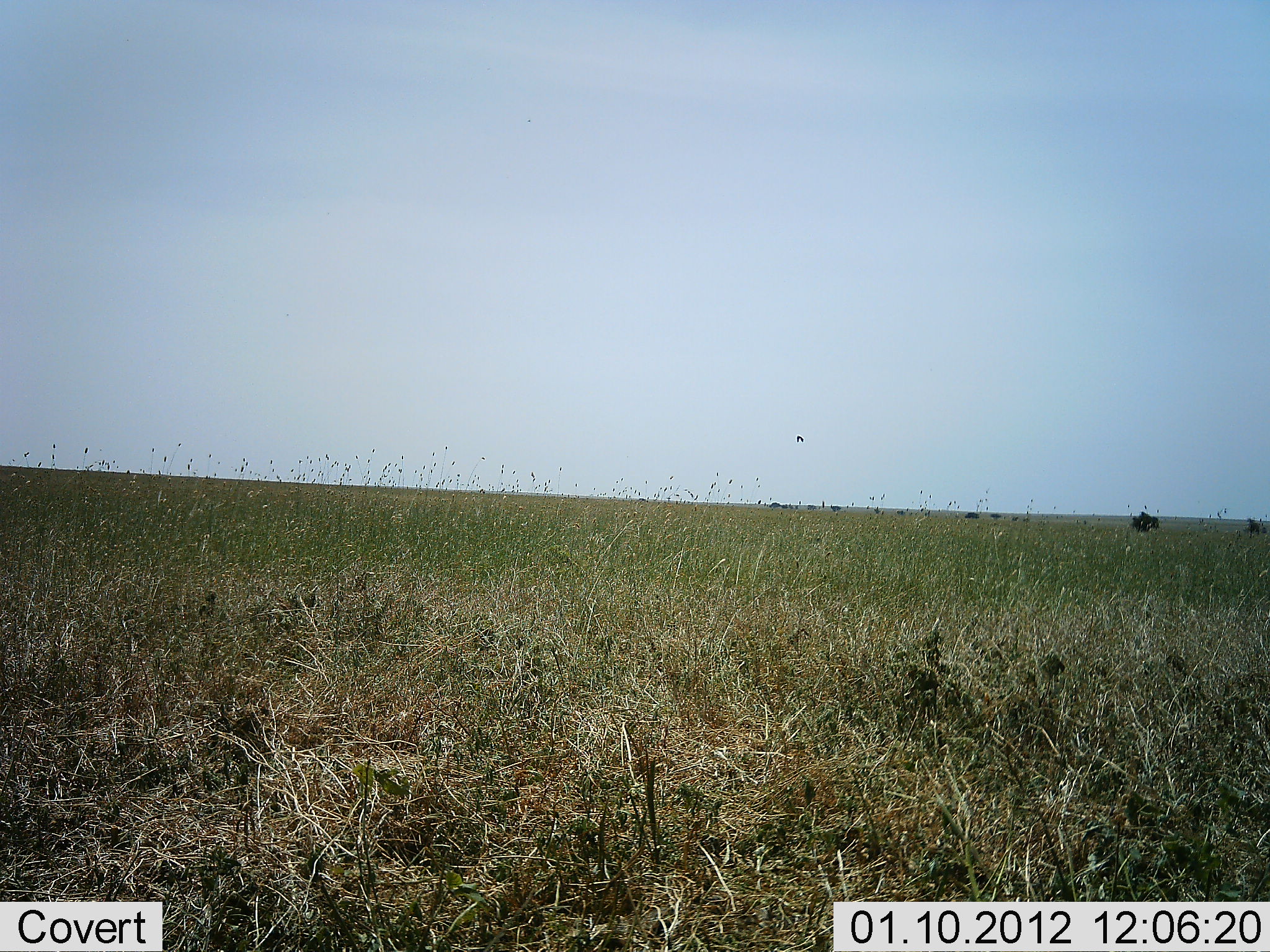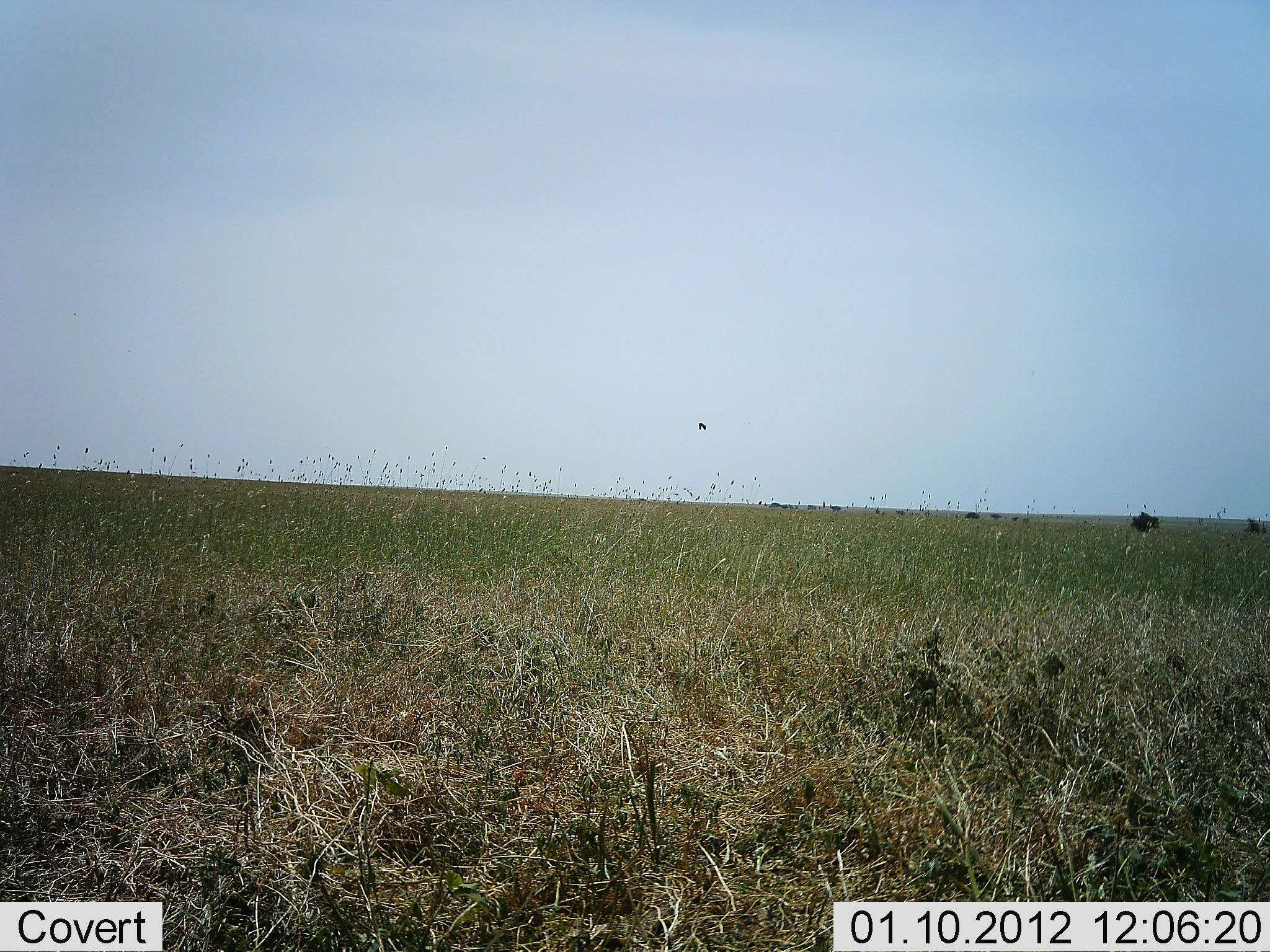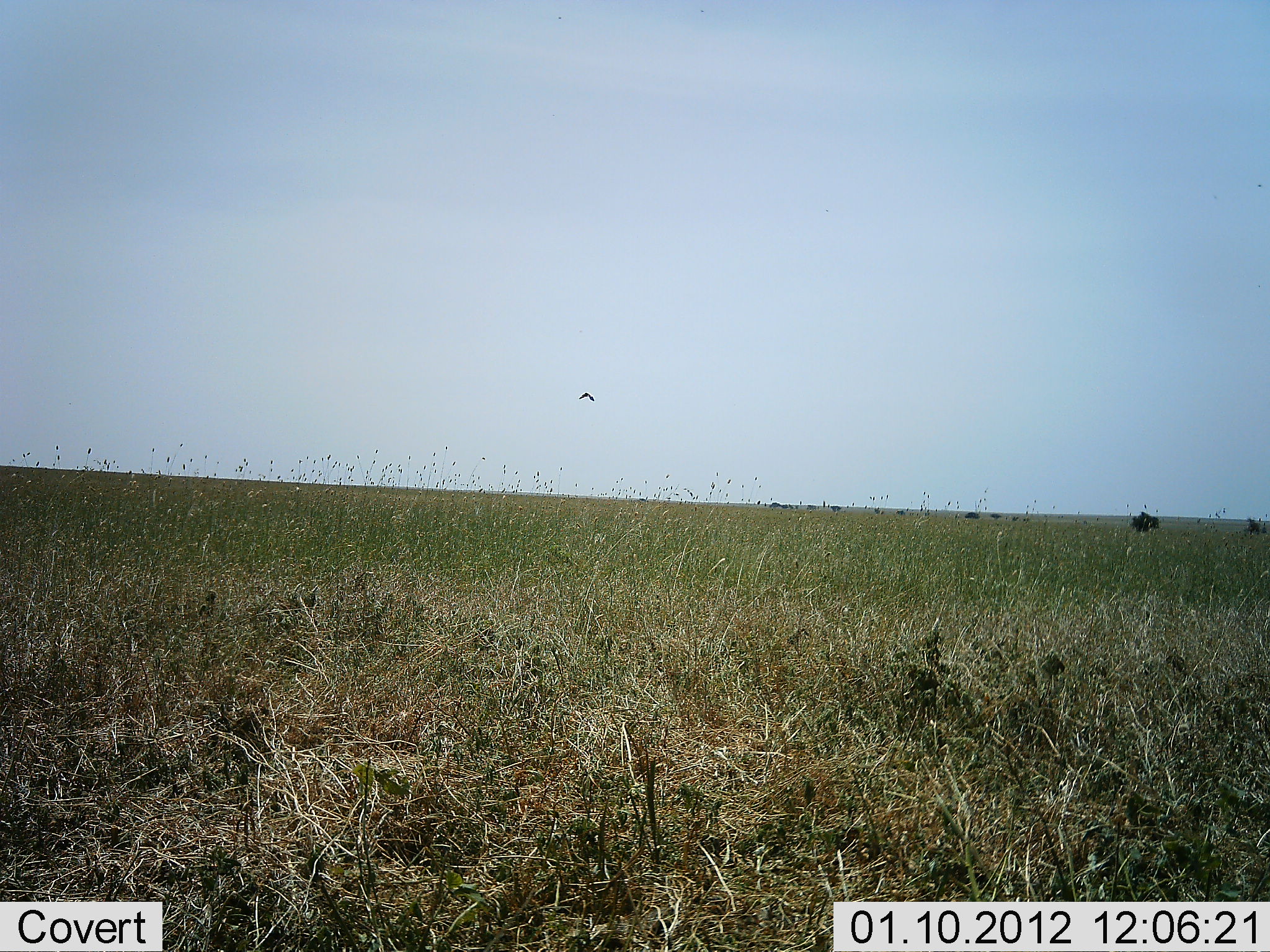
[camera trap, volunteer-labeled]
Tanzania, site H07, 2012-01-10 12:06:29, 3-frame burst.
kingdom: Animalia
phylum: Chordata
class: Aves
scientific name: Aves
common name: bird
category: otherbird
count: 1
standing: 0%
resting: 0%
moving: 100%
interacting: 0%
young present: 0%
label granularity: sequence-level